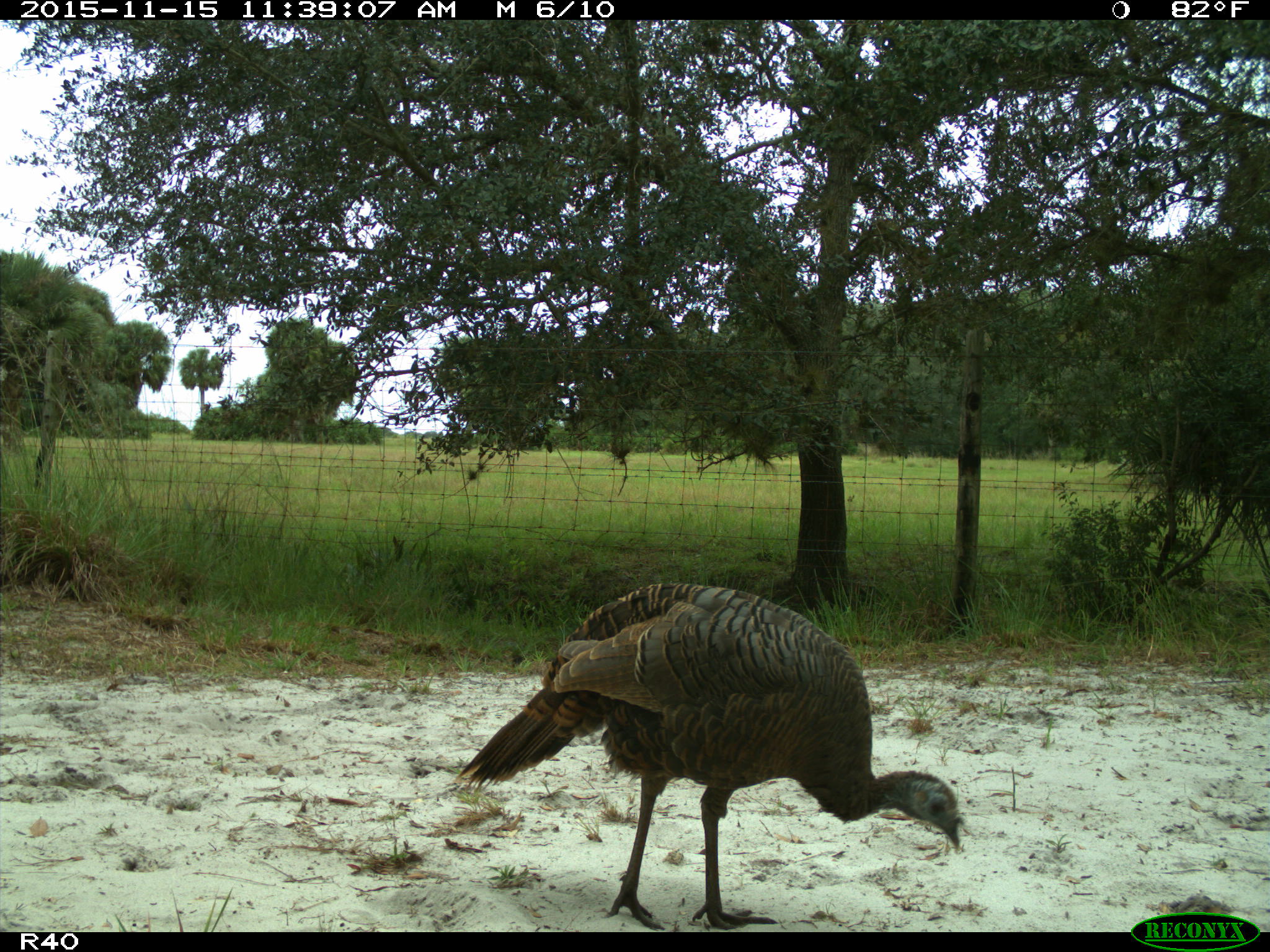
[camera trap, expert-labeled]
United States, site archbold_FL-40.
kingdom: Animalia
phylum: Chordata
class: Aves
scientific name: Aves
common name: birds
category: unidentified bird